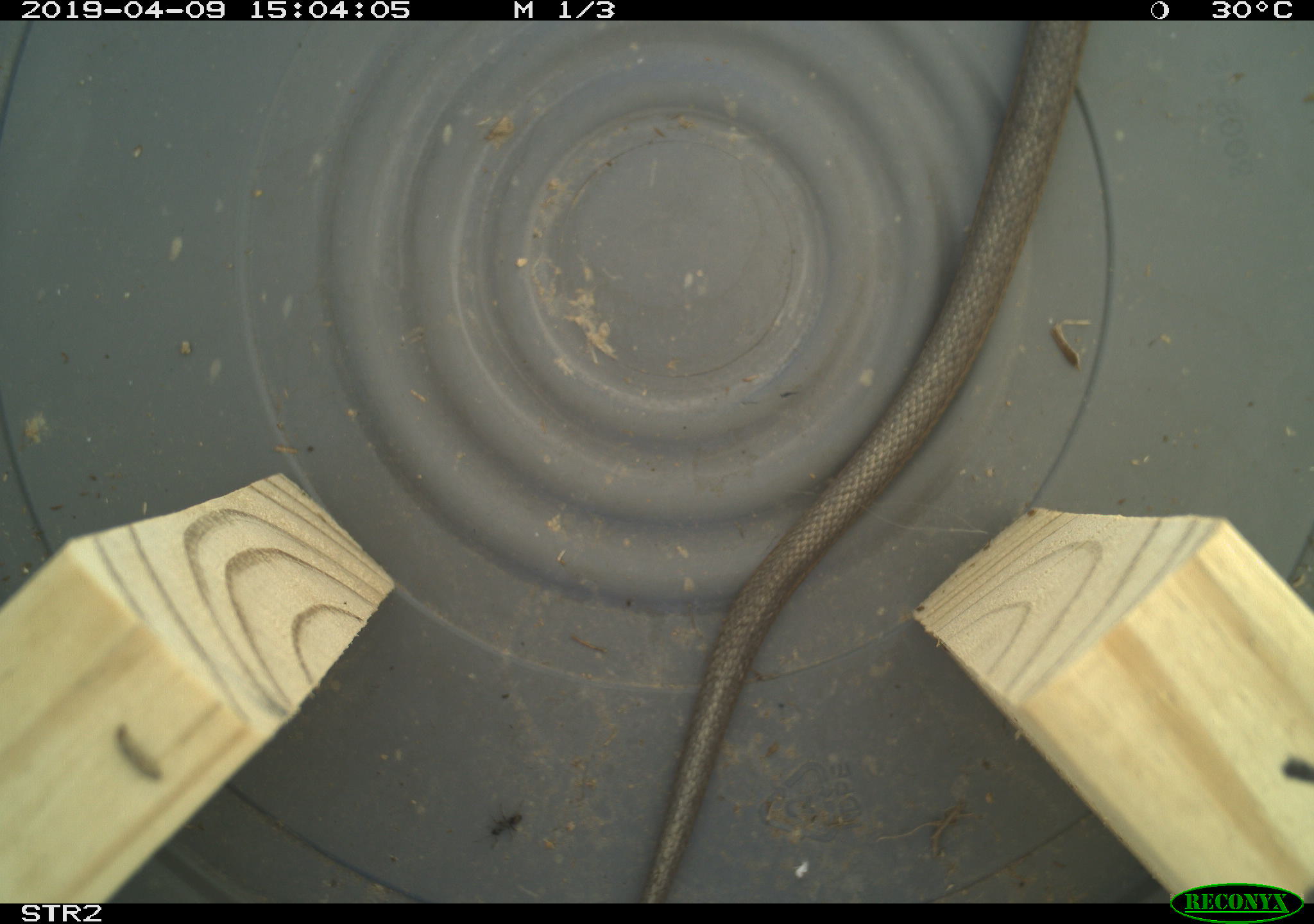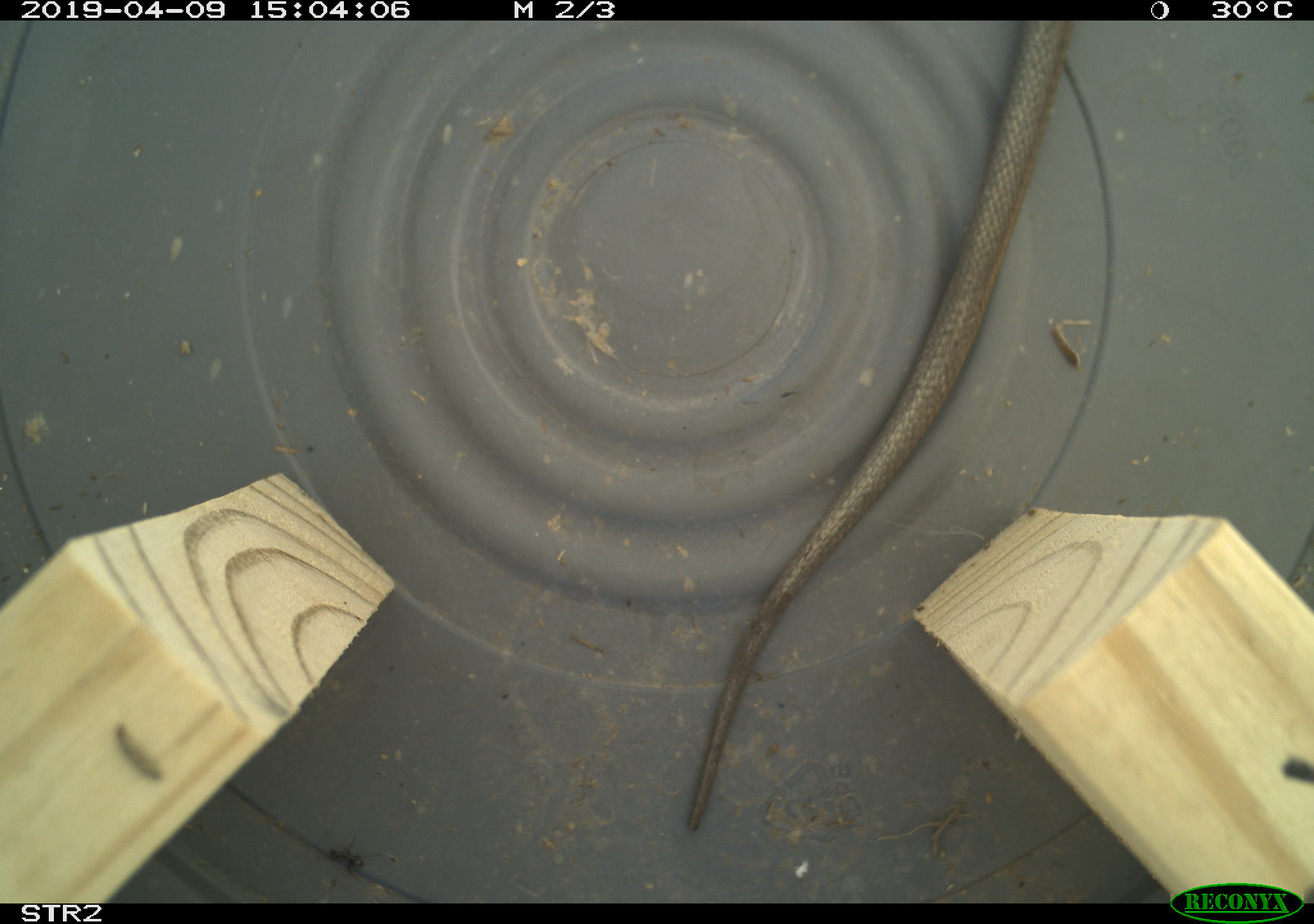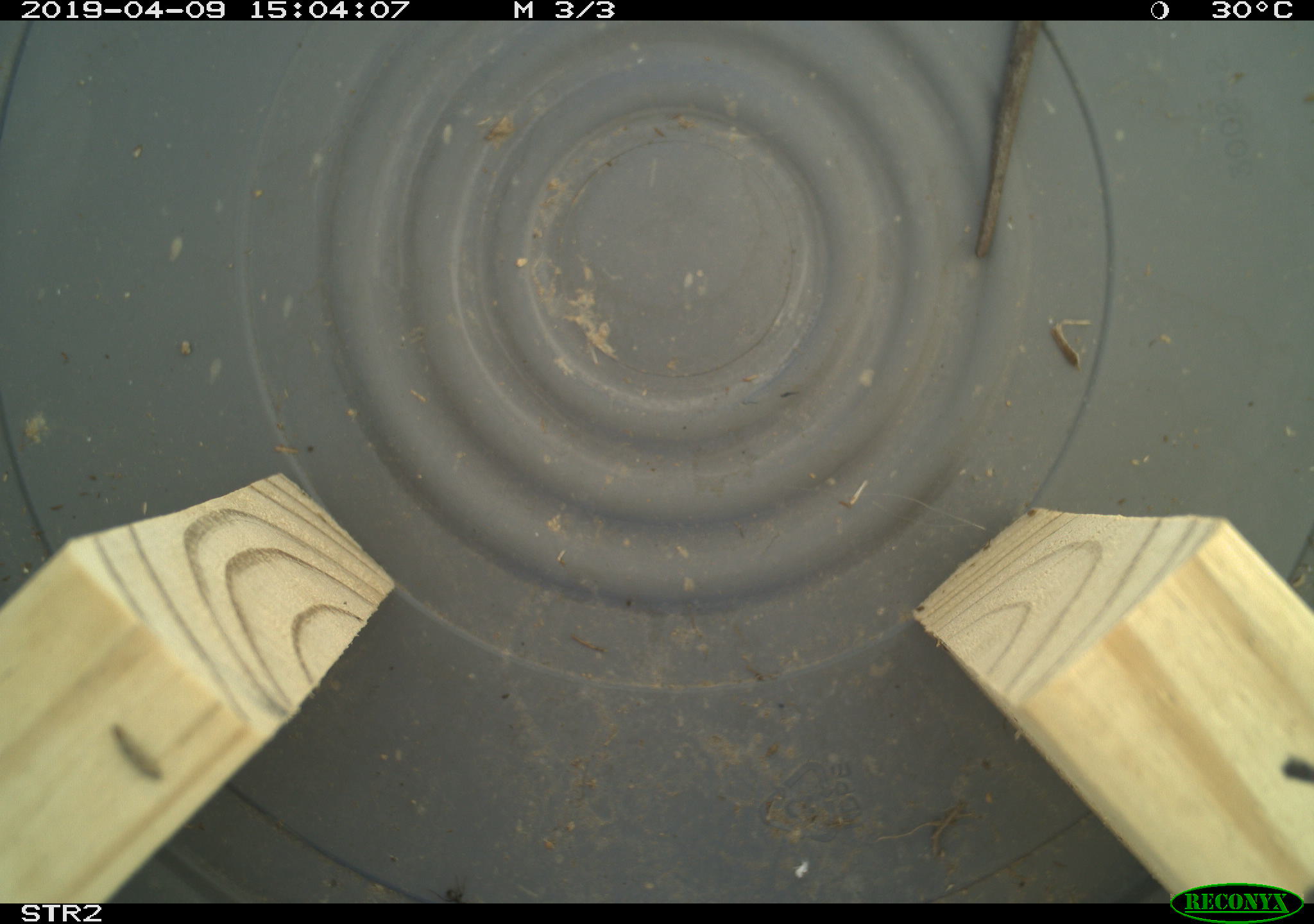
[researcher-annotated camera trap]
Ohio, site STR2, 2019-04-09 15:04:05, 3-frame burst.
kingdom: Animalia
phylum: Chordata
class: Reptilia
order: Squamata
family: Colubridae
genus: Thamnophis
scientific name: Thamnophis sirtalis sirtalis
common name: eastern gartersnake